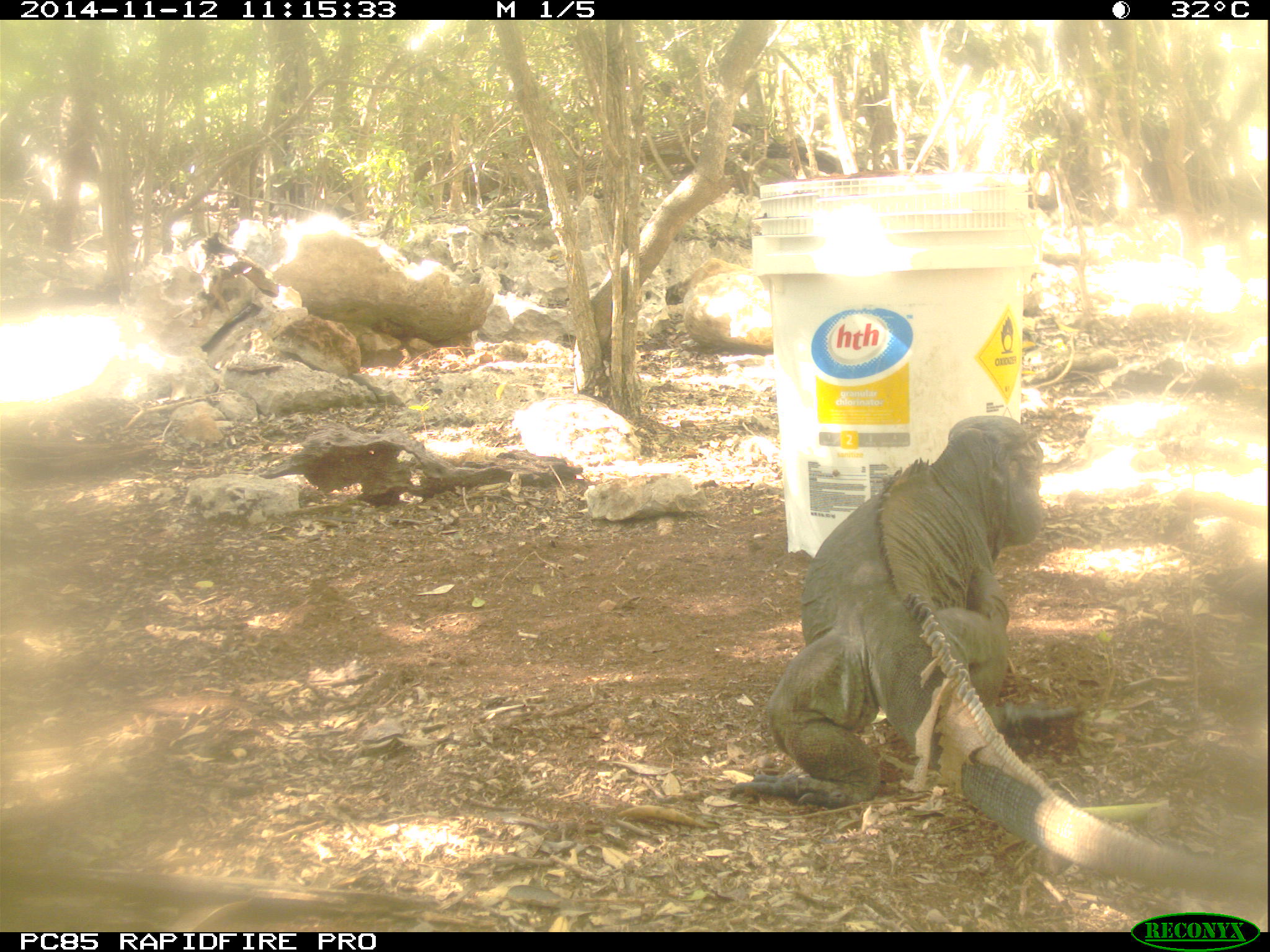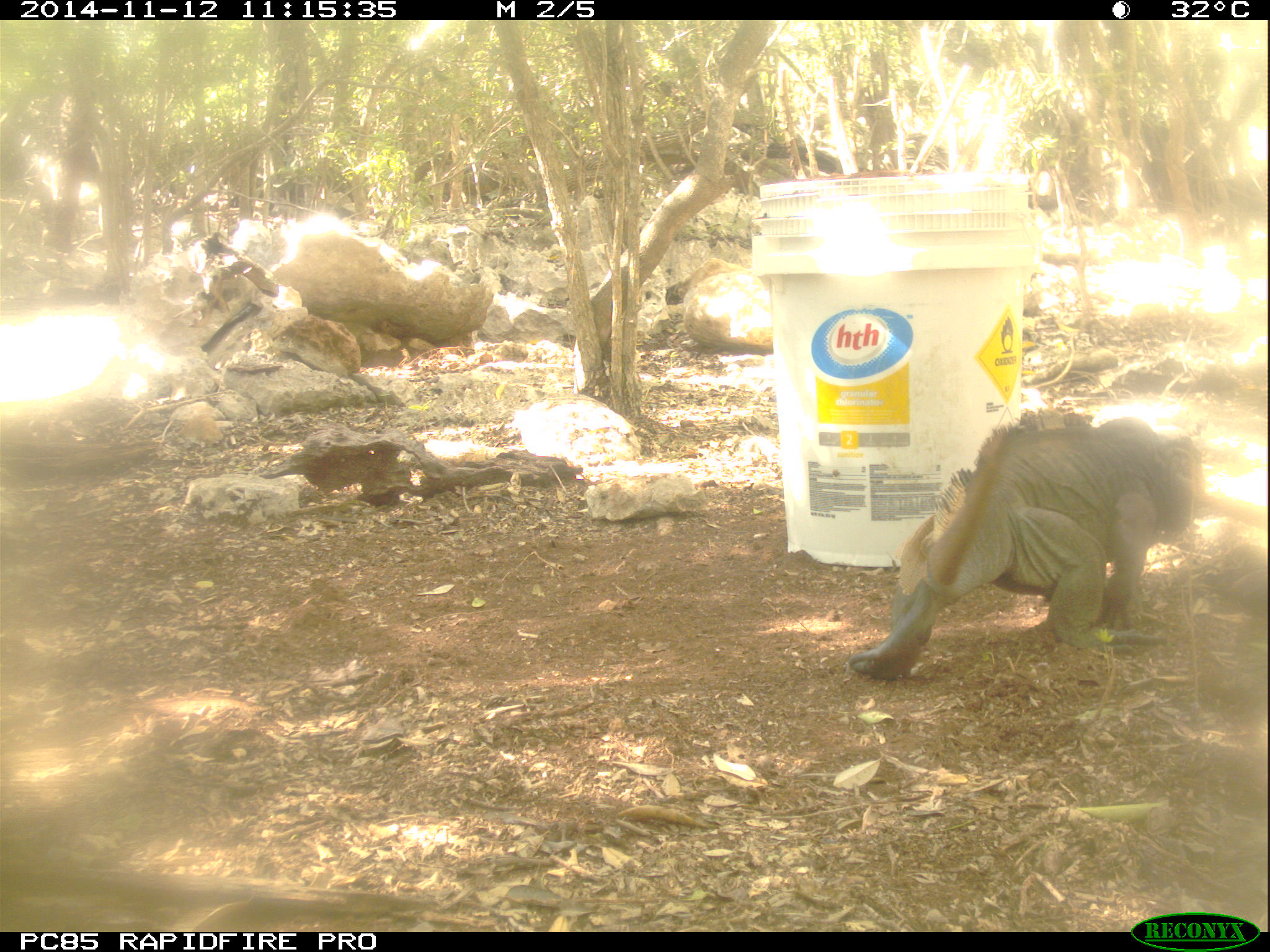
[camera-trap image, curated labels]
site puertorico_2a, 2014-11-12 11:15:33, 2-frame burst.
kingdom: Animalia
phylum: Chordata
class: Reptilia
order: Squamata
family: Iguanidae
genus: Iguana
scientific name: Iguana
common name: typical iguanas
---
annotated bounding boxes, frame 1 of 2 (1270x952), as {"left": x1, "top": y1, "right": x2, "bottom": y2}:
iguana: {"left": 758, "top": 408, "right": 1245, "bottom": 911}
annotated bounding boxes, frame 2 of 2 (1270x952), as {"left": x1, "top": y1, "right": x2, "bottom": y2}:
iguana: {"left": 846, "top": 418, "right": 1205, "bottom": 681}